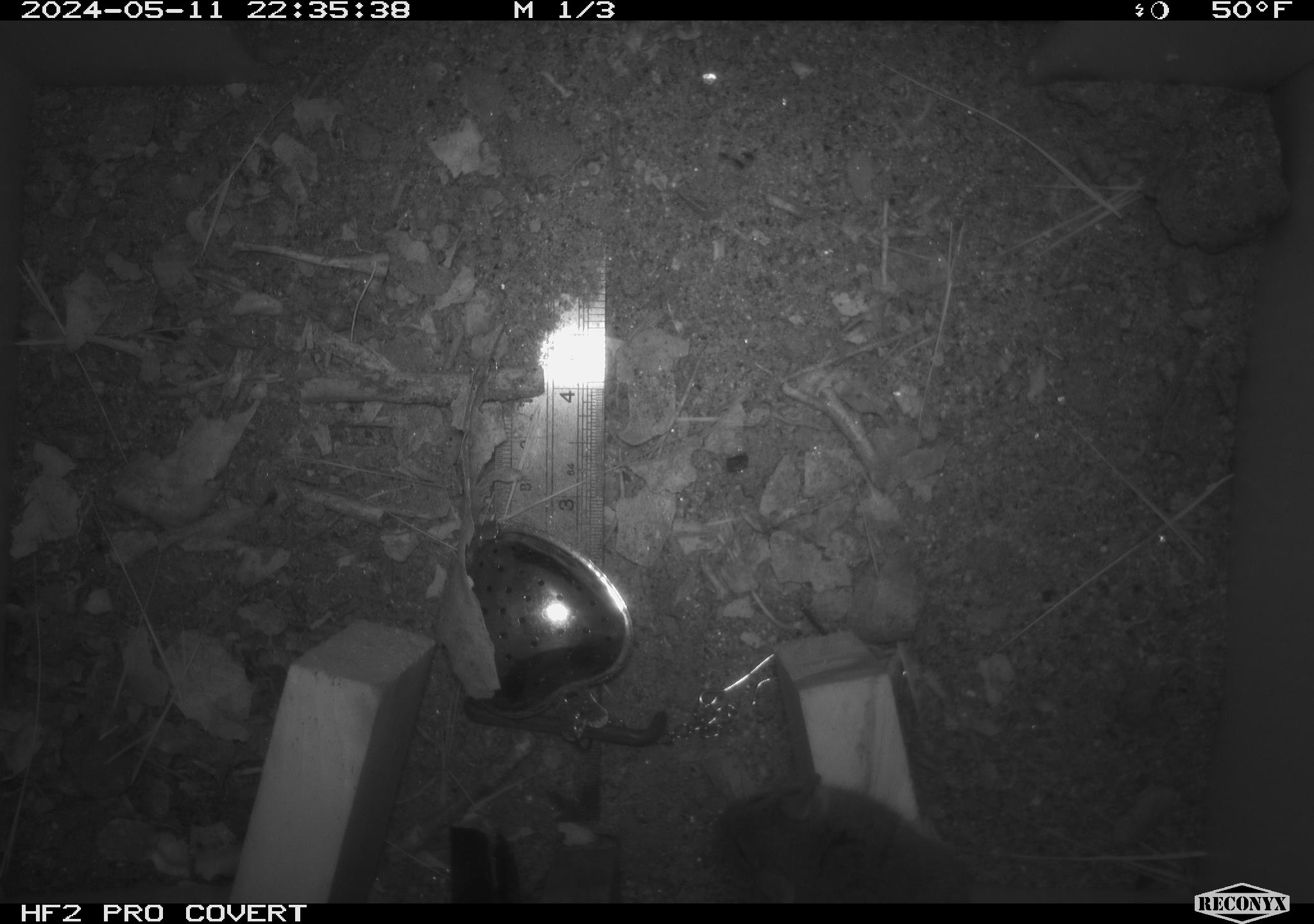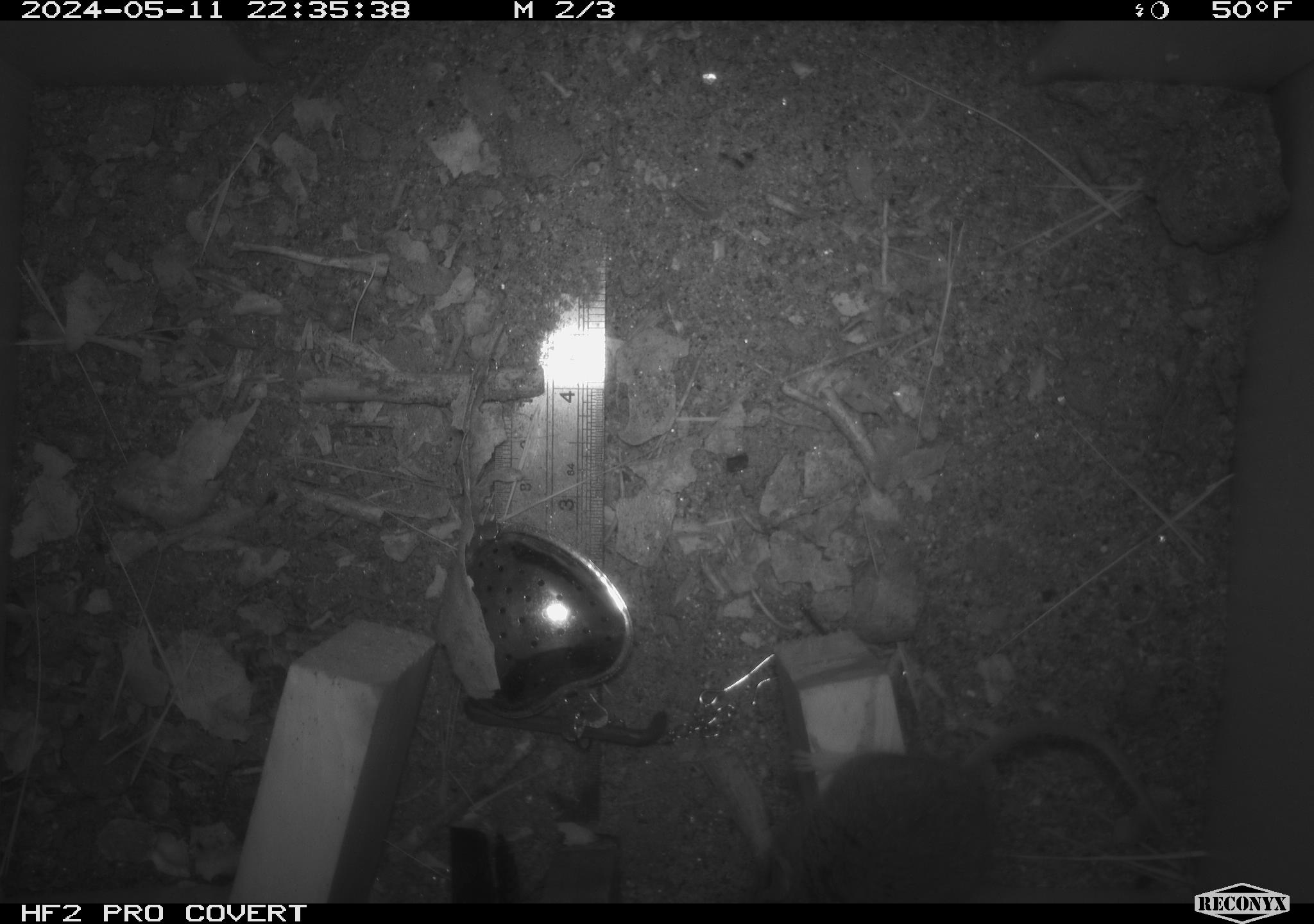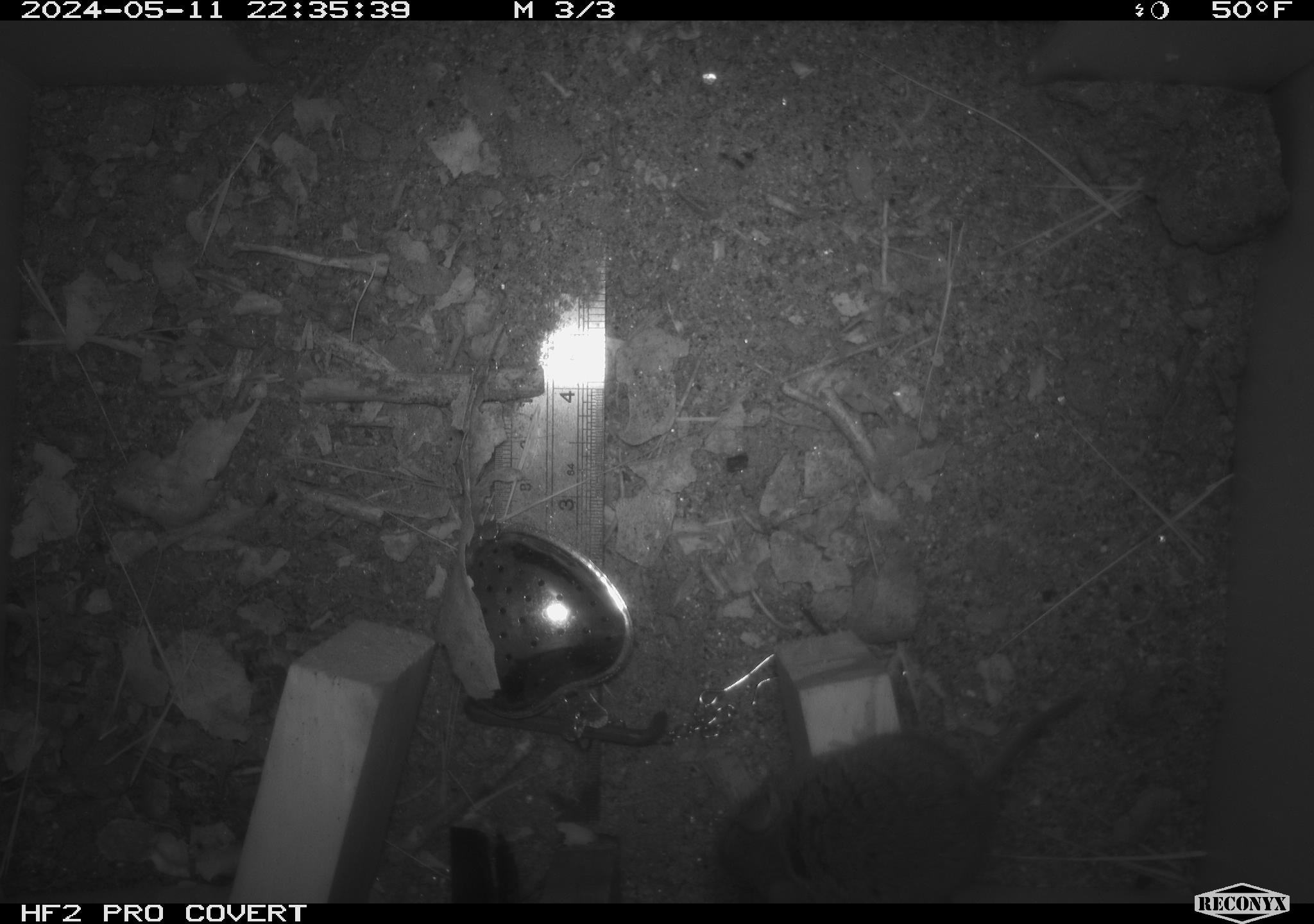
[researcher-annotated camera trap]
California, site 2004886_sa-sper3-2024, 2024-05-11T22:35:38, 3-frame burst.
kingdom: Animalia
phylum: Chordata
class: Mammalia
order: Rodentia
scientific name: Rodentia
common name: mouse species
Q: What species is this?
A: Mouse species (Rodentia).